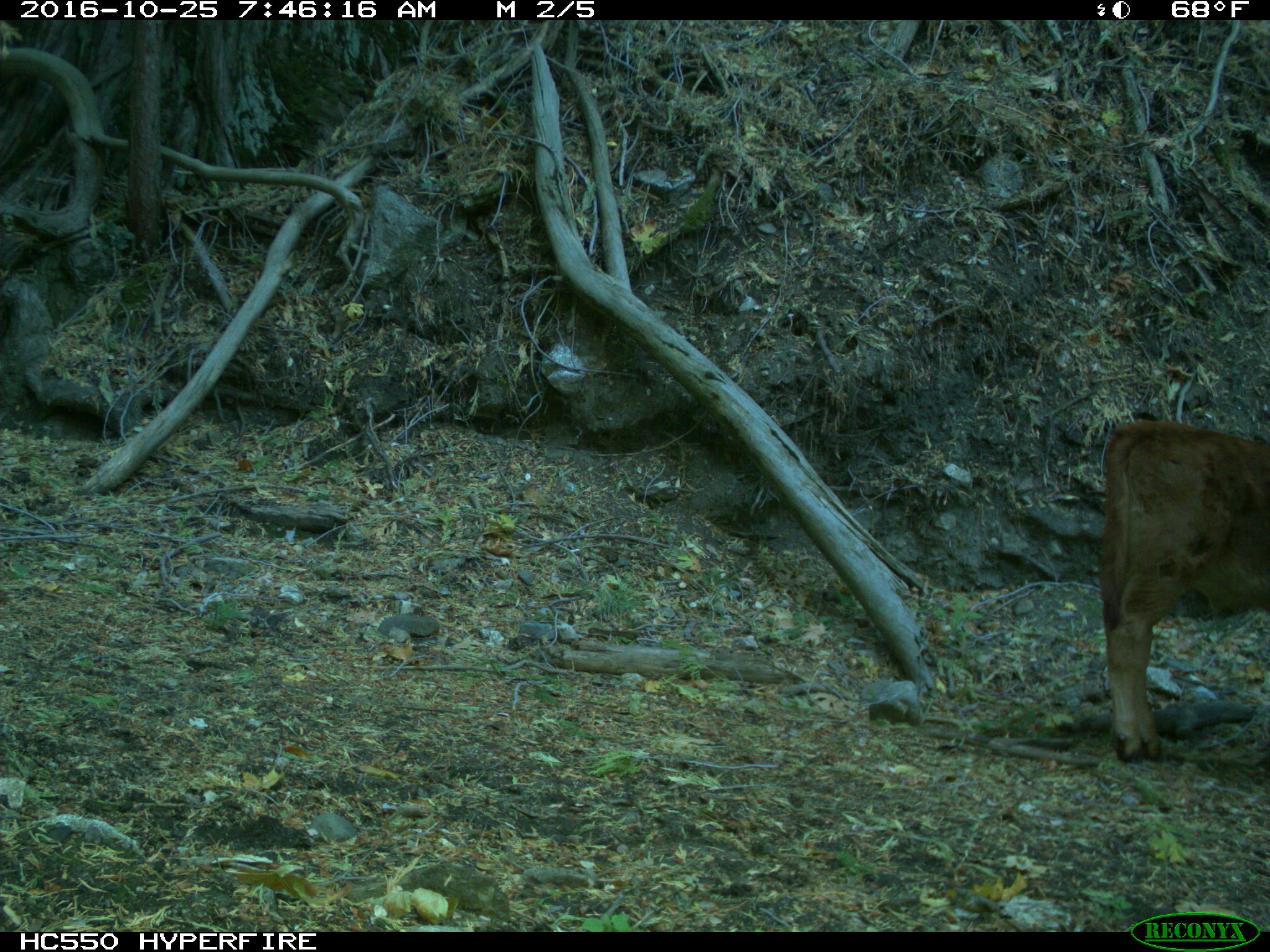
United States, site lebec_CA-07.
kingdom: Animalia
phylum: Chordata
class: Mammalia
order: Artiodactyla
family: Bovidae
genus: Bos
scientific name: Bos taurus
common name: domestic cow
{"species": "Bos taurus (domestic cow)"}